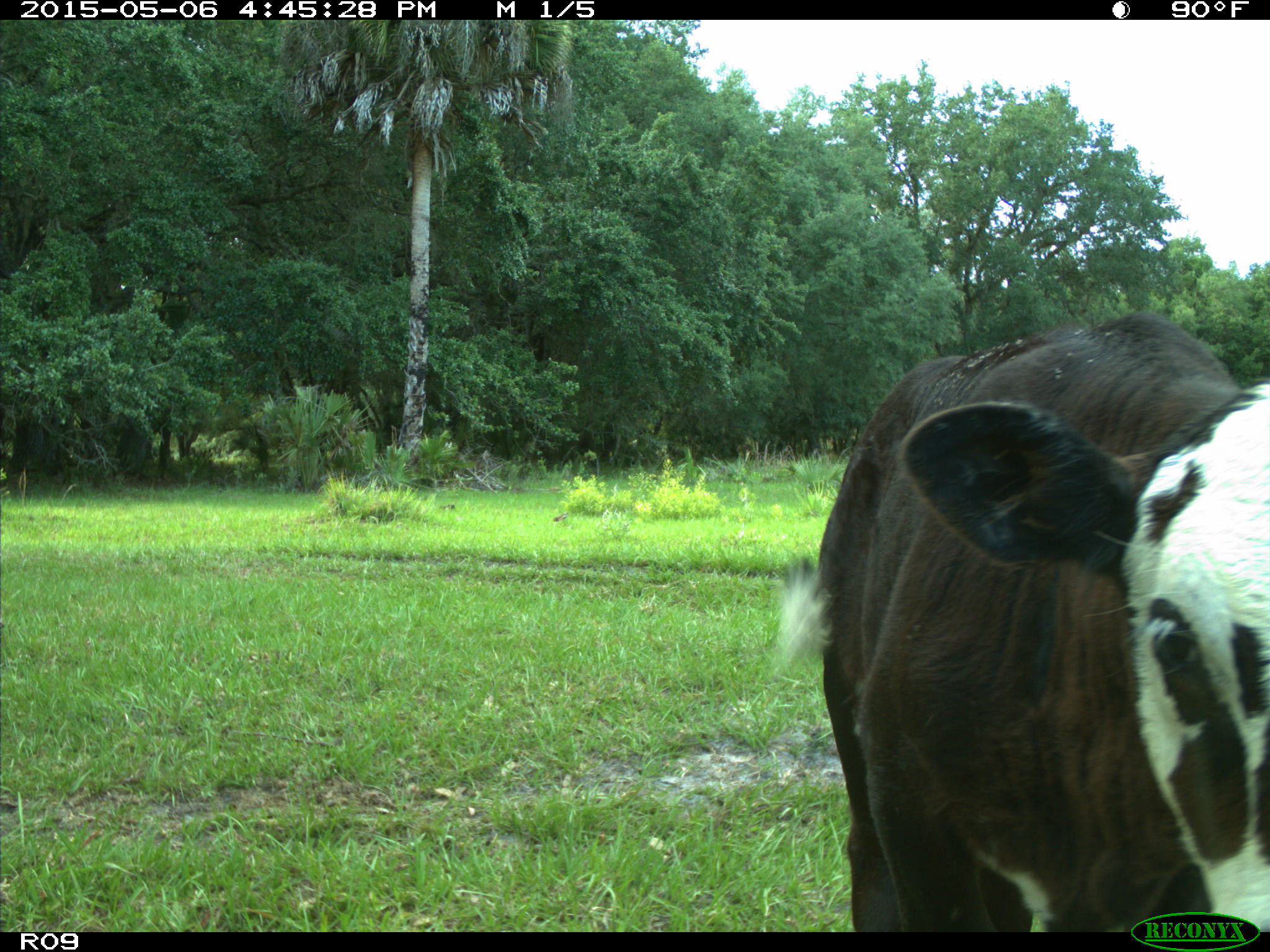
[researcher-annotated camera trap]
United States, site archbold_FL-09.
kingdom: Animalia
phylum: Chordata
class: Mammalia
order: Artiodactyla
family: Bovidae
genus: Bos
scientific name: Bos taurus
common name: domestic cow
Bos taurus (domestic cow).